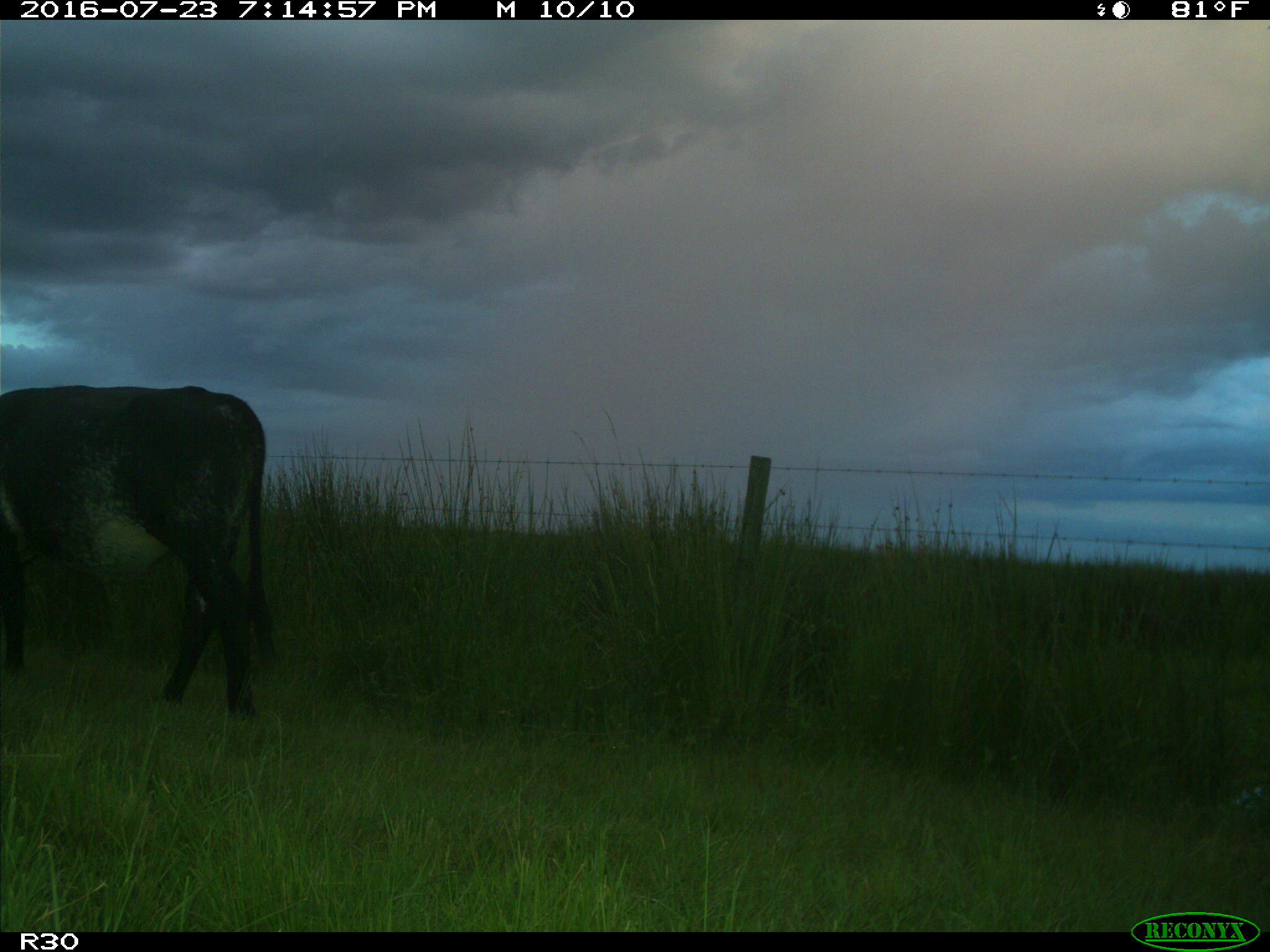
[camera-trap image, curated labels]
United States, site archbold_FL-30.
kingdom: Animalia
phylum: Chordata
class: Mammalia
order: Artiodactyla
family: Bovidae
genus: Bos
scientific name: Bos taurus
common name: domestic cow